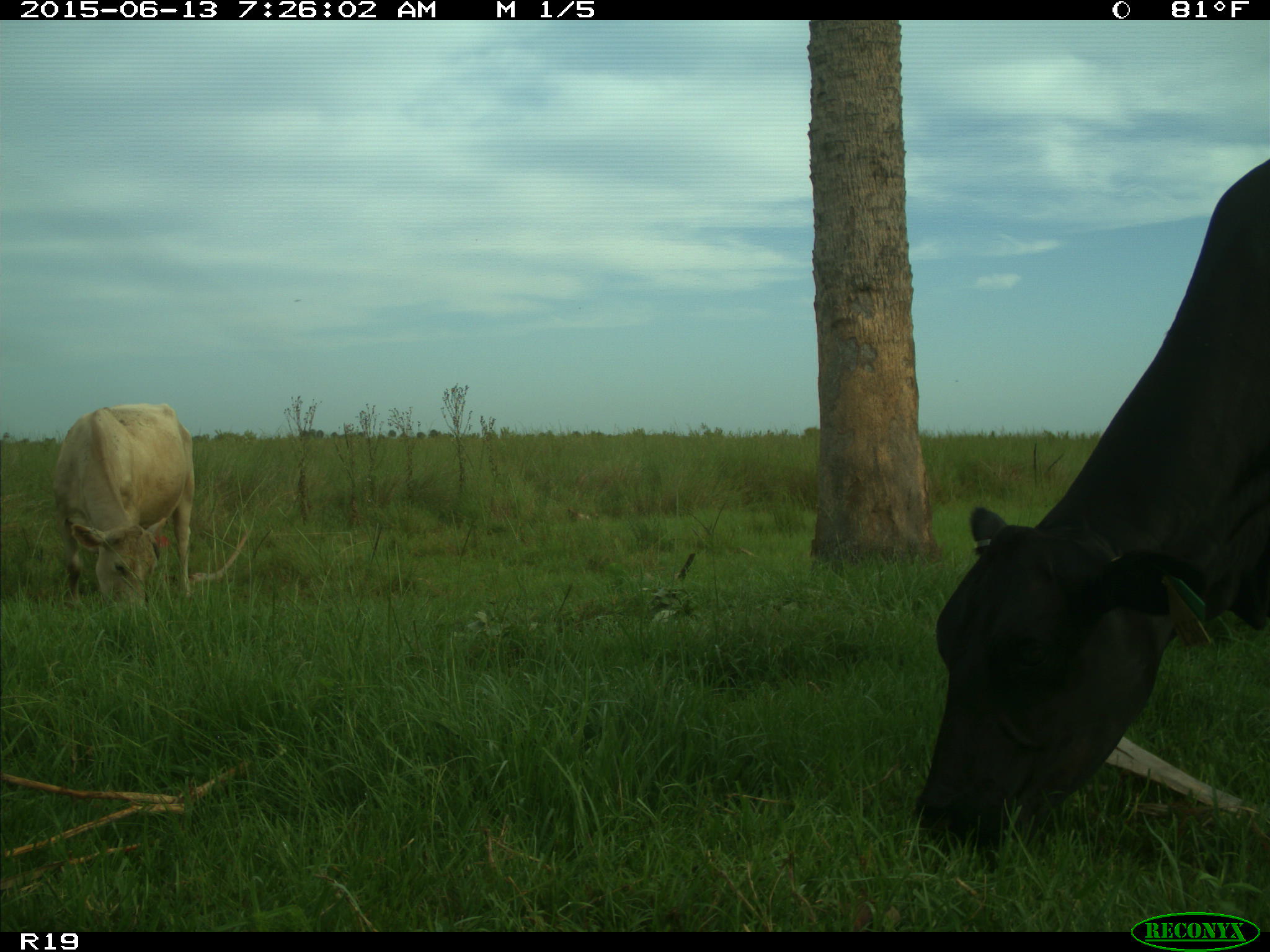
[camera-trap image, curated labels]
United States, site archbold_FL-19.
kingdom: Animalia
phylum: Chordata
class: Mammalia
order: Artiodactyla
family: Bovidae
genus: Bos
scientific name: Bos taurus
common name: domestic cow